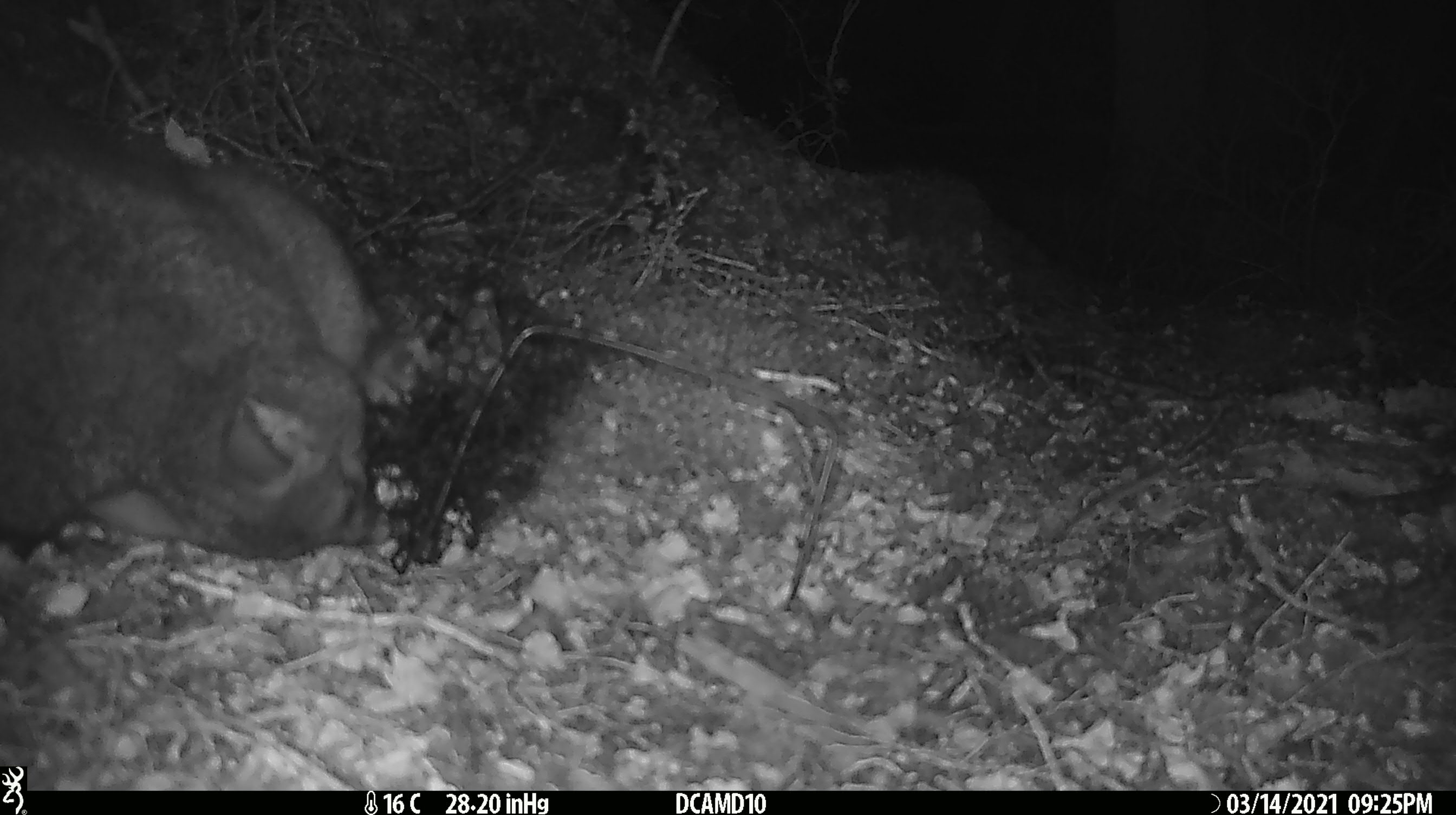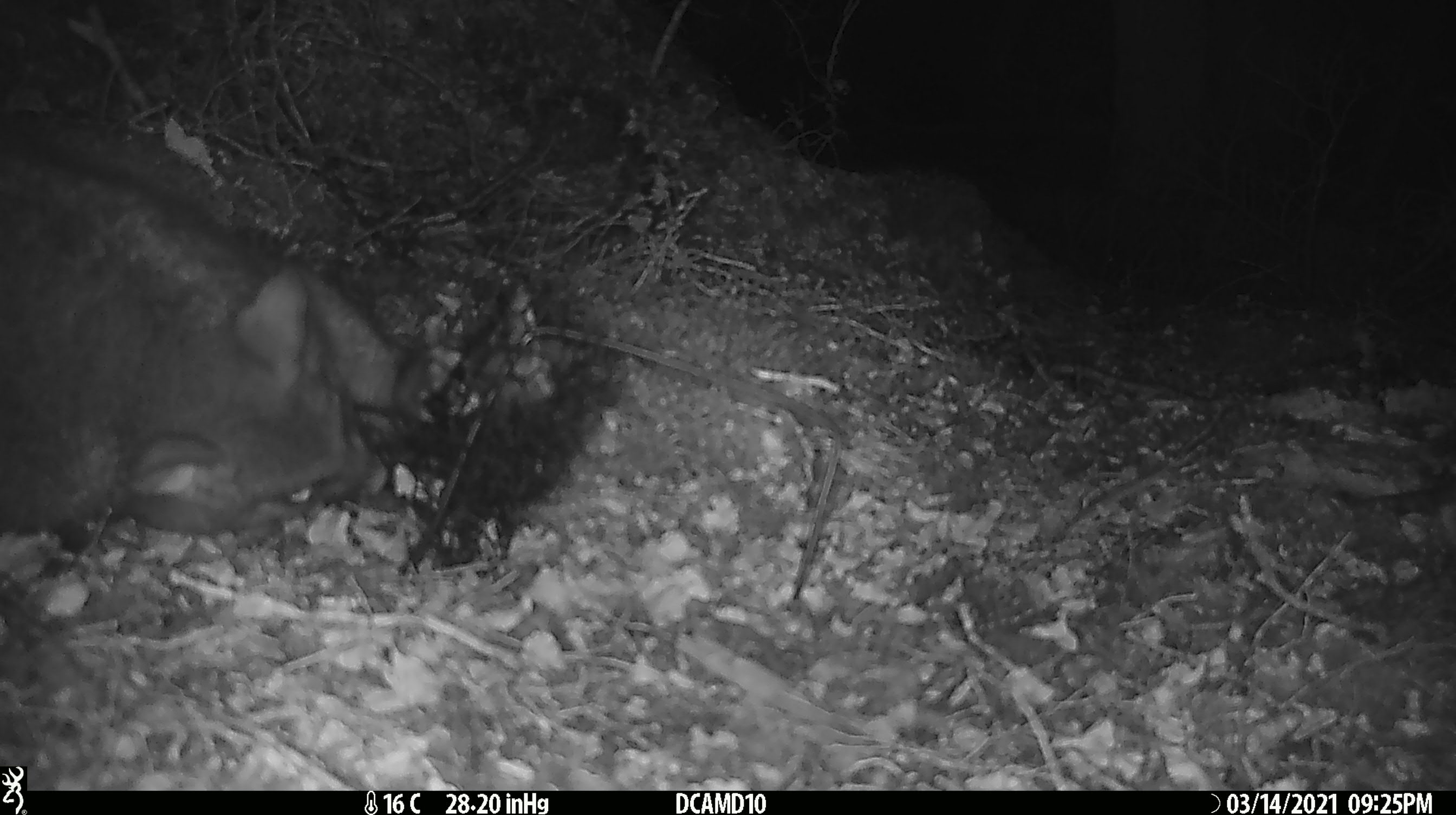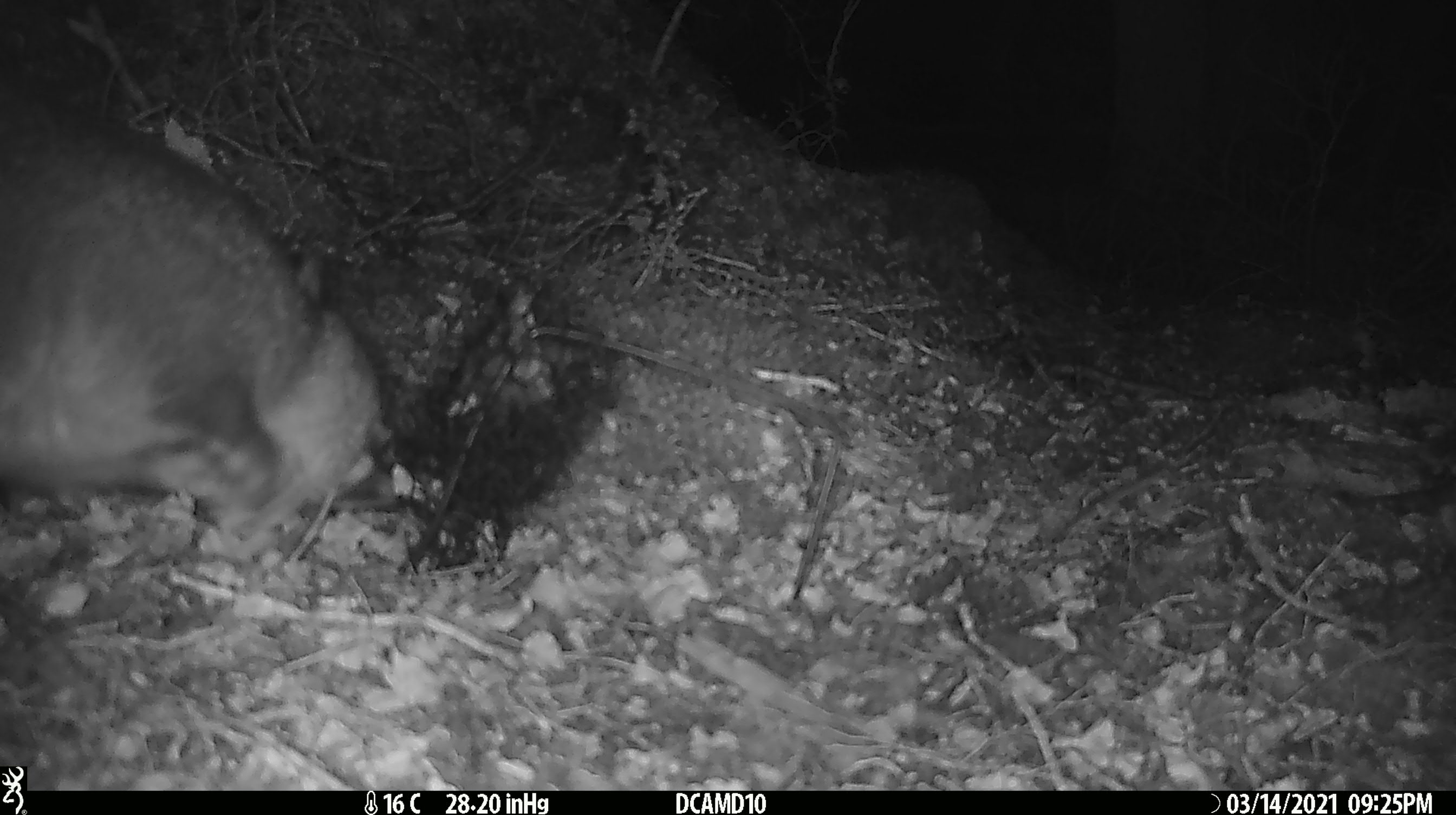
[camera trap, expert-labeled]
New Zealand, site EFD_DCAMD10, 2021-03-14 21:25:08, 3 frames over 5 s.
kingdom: Animalia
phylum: Chordata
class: Mammalia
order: Diprotodontia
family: Phalangeridae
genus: Trichosurus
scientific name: Trichosurus vulpecula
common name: common brushtail possum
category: possum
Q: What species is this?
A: Possum (common brushtail possum) (Trichosurus vulpecula).